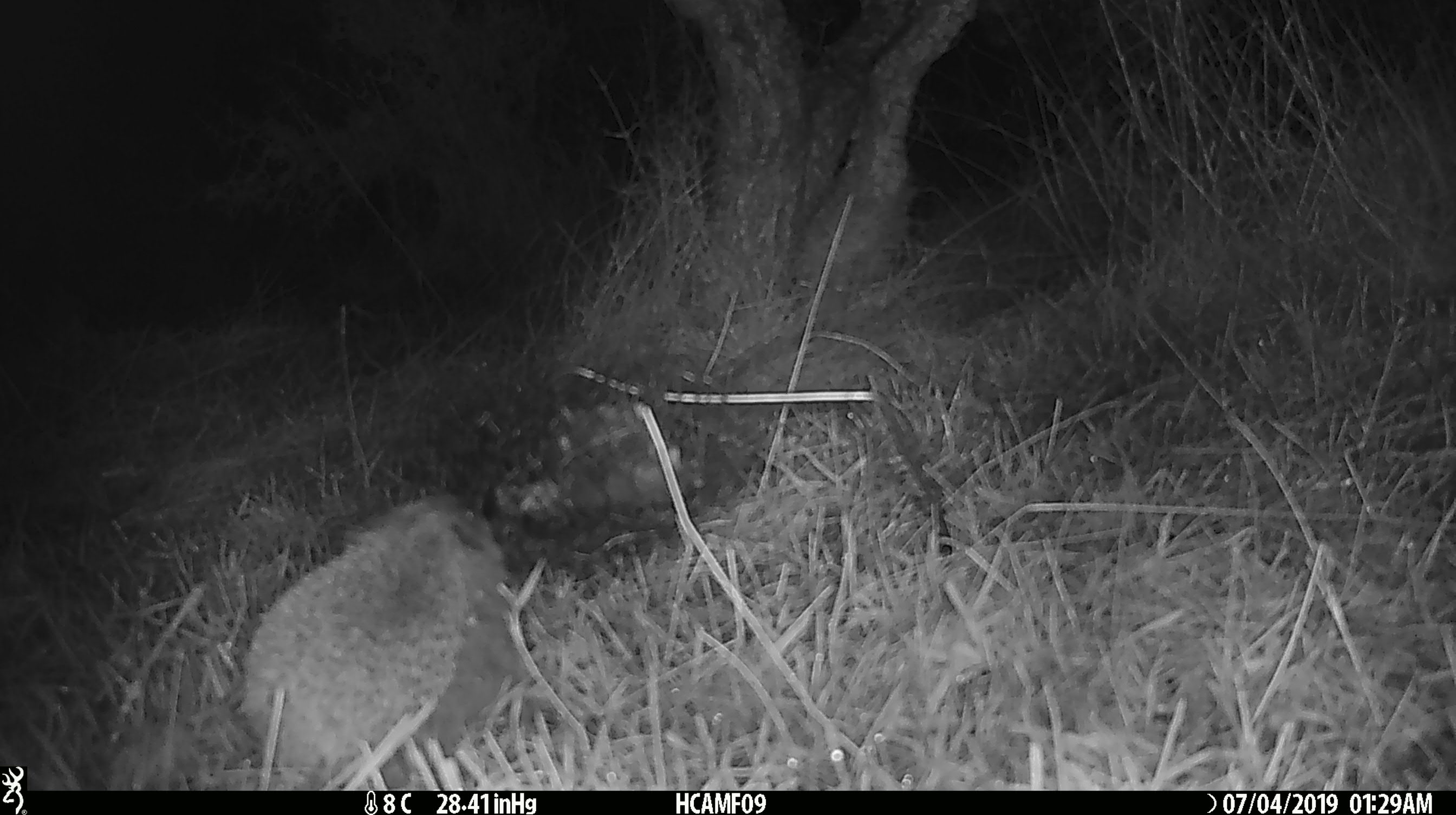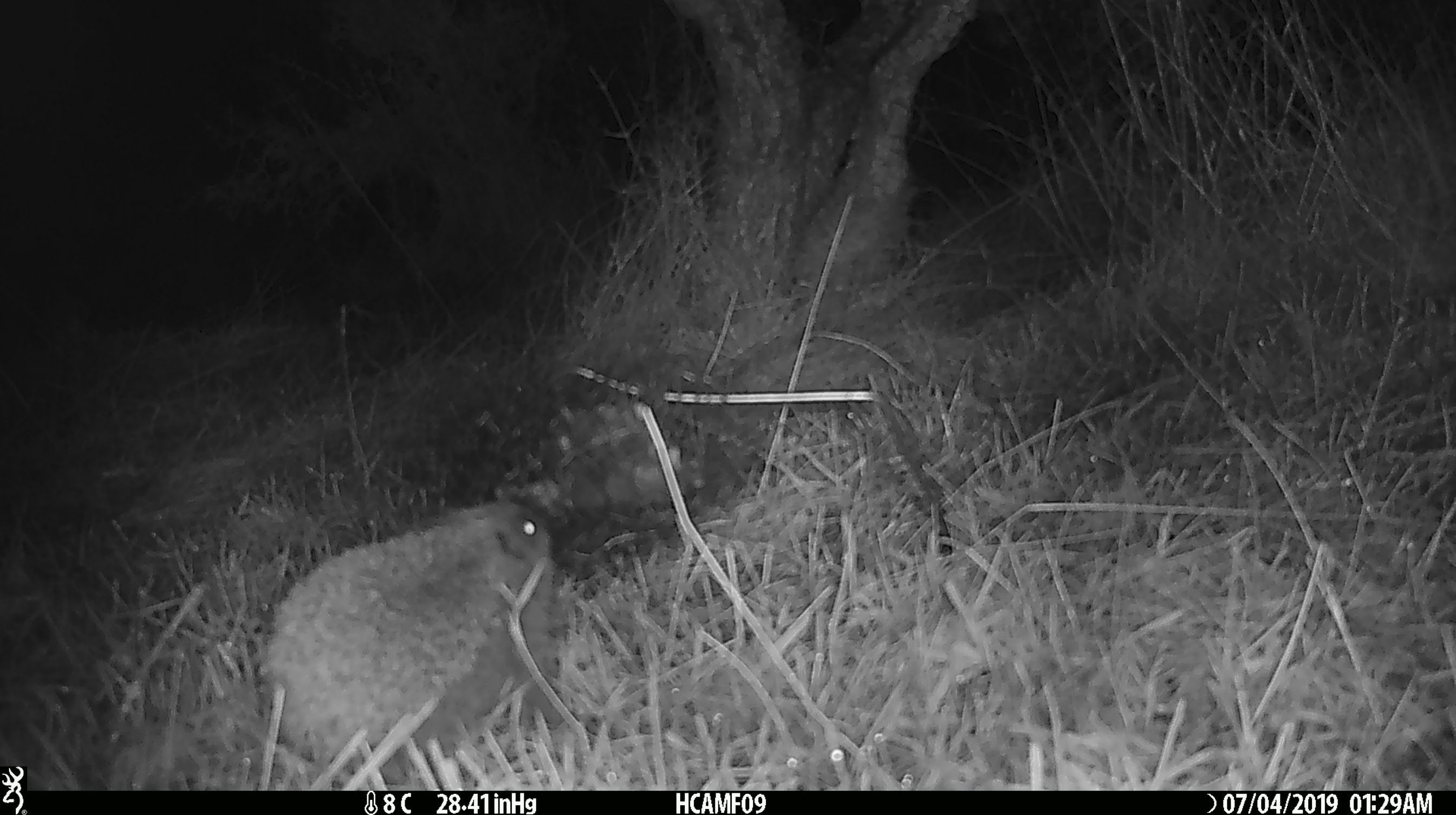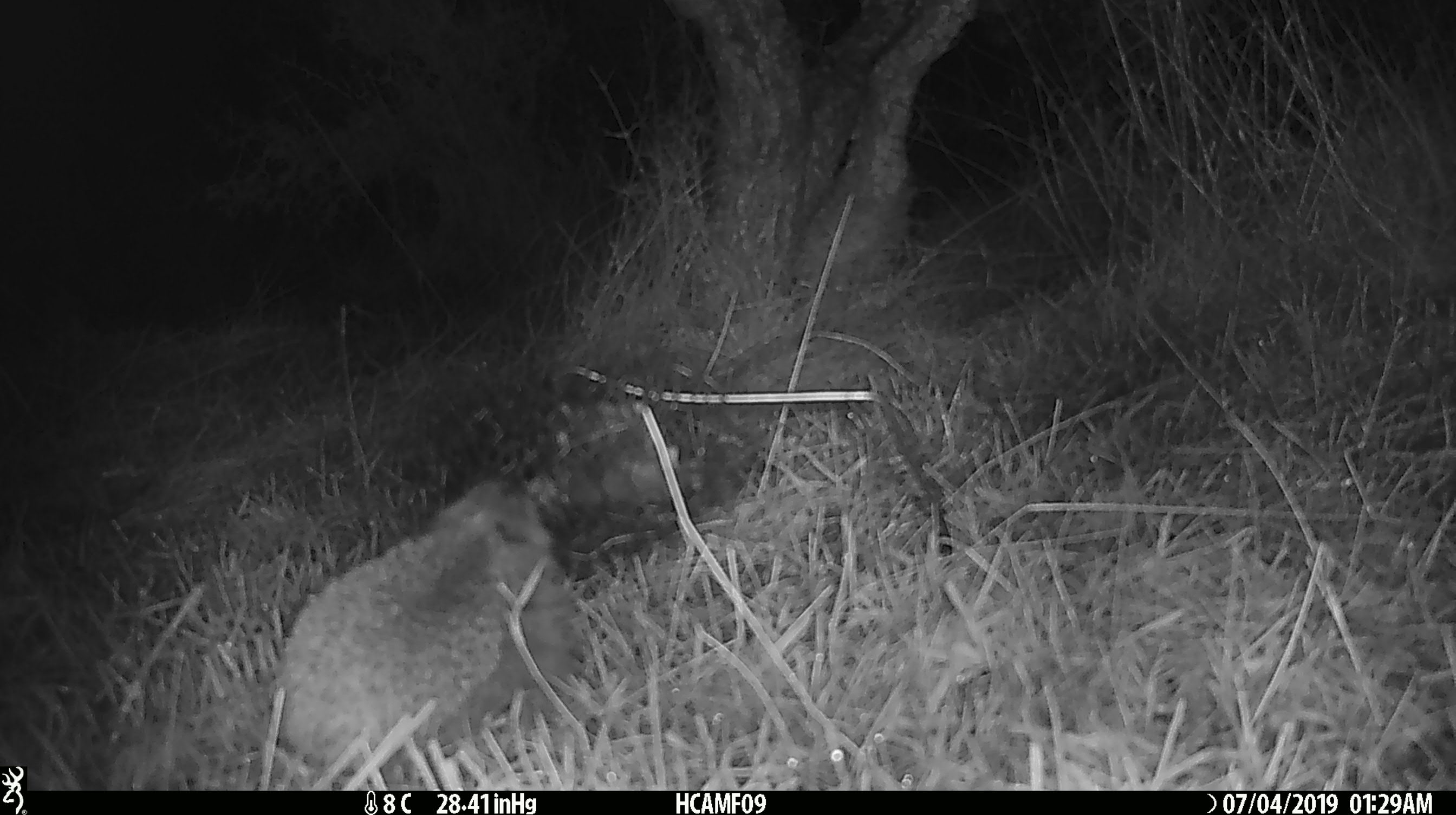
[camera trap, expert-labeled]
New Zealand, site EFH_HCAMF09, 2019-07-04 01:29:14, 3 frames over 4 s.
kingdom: Animalia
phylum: Chordata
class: Mammalia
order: Eulipotyphla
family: Erinaceidae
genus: Erinaceus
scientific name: Erinaceus europaeus europaeus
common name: european hedgehog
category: hedgehog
Hedgehog (european hedgehog) (Erinaceus europaeus europaeus).